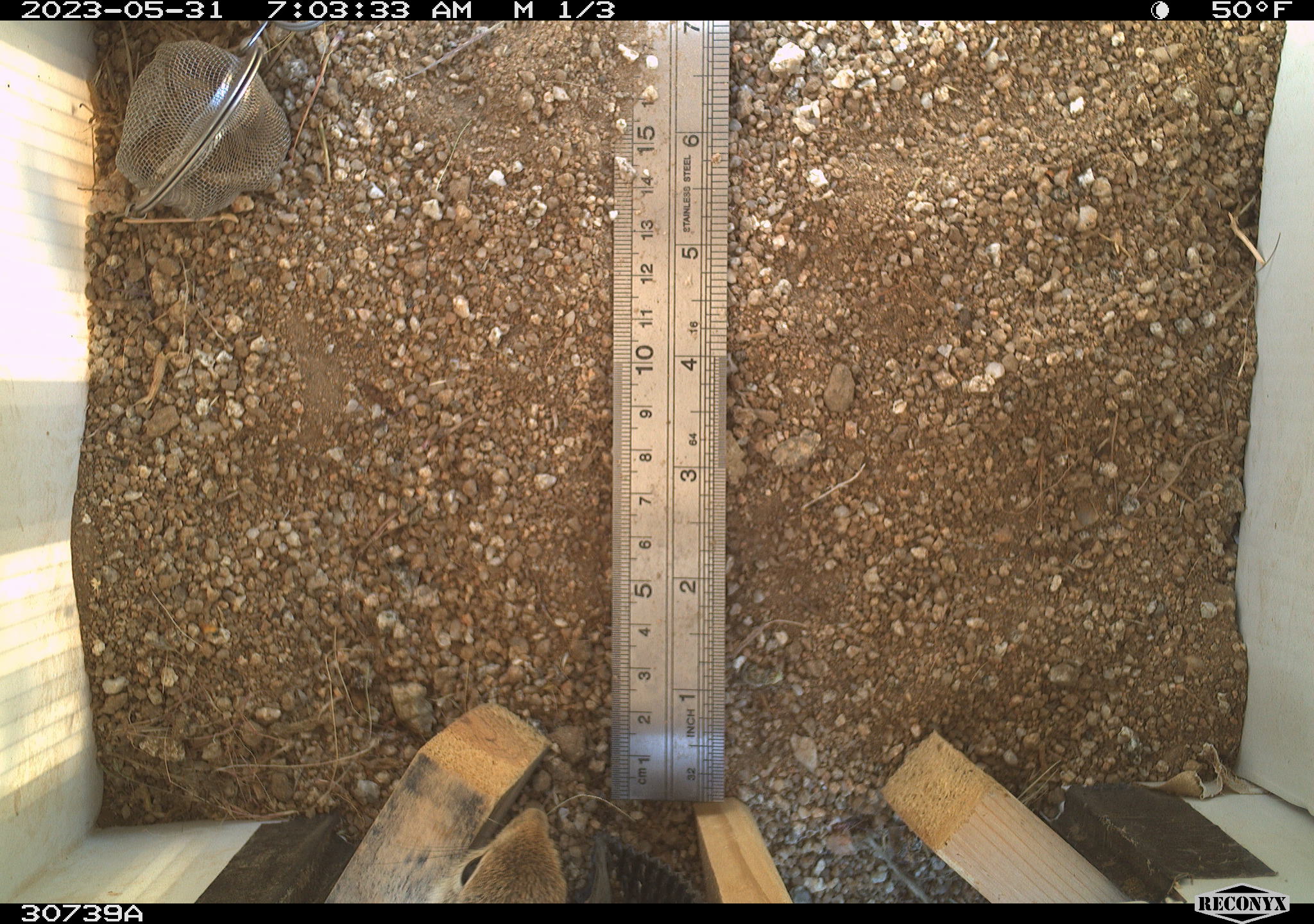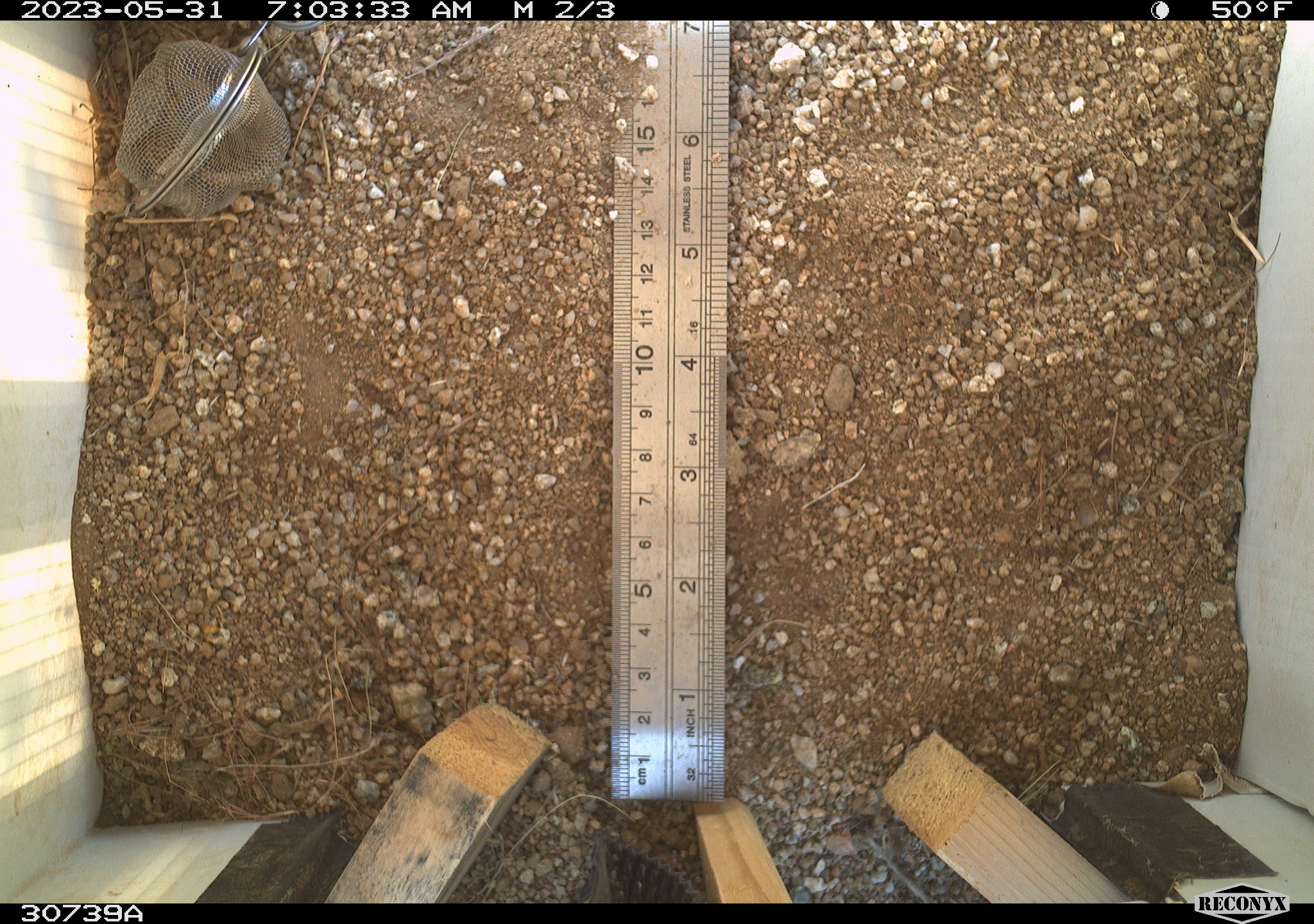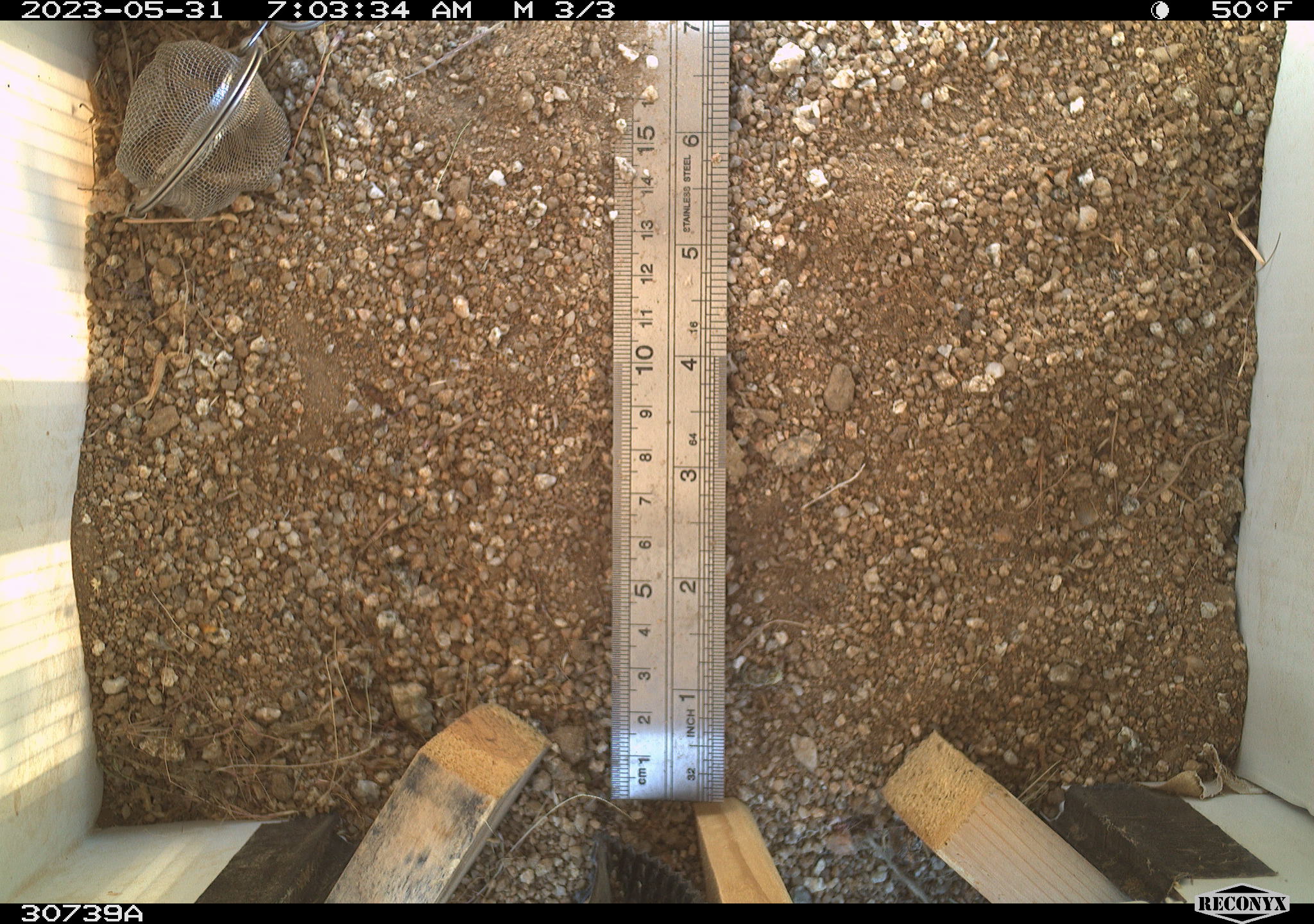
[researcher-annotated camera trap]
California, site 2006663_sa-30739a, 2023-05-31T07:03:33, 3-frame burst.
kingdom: Animalia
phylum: Chordata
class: Mammalia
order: Rodentia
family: Sciuridae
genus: Ammospermophilus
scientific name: Ammospermophilus leucurus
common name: white-tailed antelope squirrel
White-tailed antelope squirrel (Ammospermophilus leucurus).